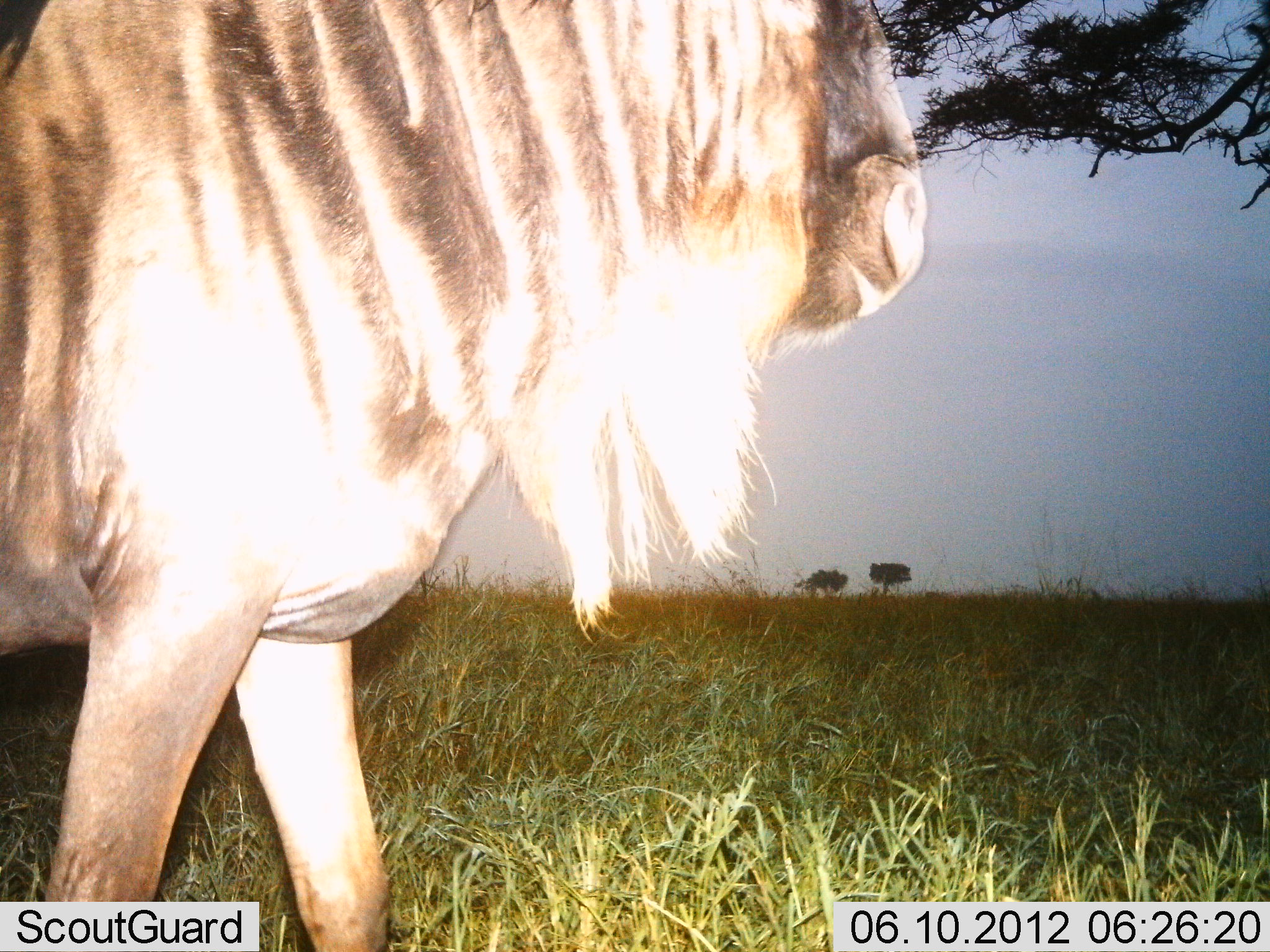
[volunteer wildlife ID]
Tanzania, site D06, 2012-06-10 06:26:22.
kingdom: Animalia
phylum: Chordata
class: Mammalia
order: Artiodactyla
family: Bovidae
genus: Connochaetes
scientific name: Connochaetes taurinus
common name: blue wildebeest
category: wildebeest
Wildebeest (blue wildebeest) (Connochaetes taurinus), count 1. Behavior (volunteer vote fractions): standing 30%, resting 0%, moving 70%, interacting 0%. Young present (vote fraction): 0%. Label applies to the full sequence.